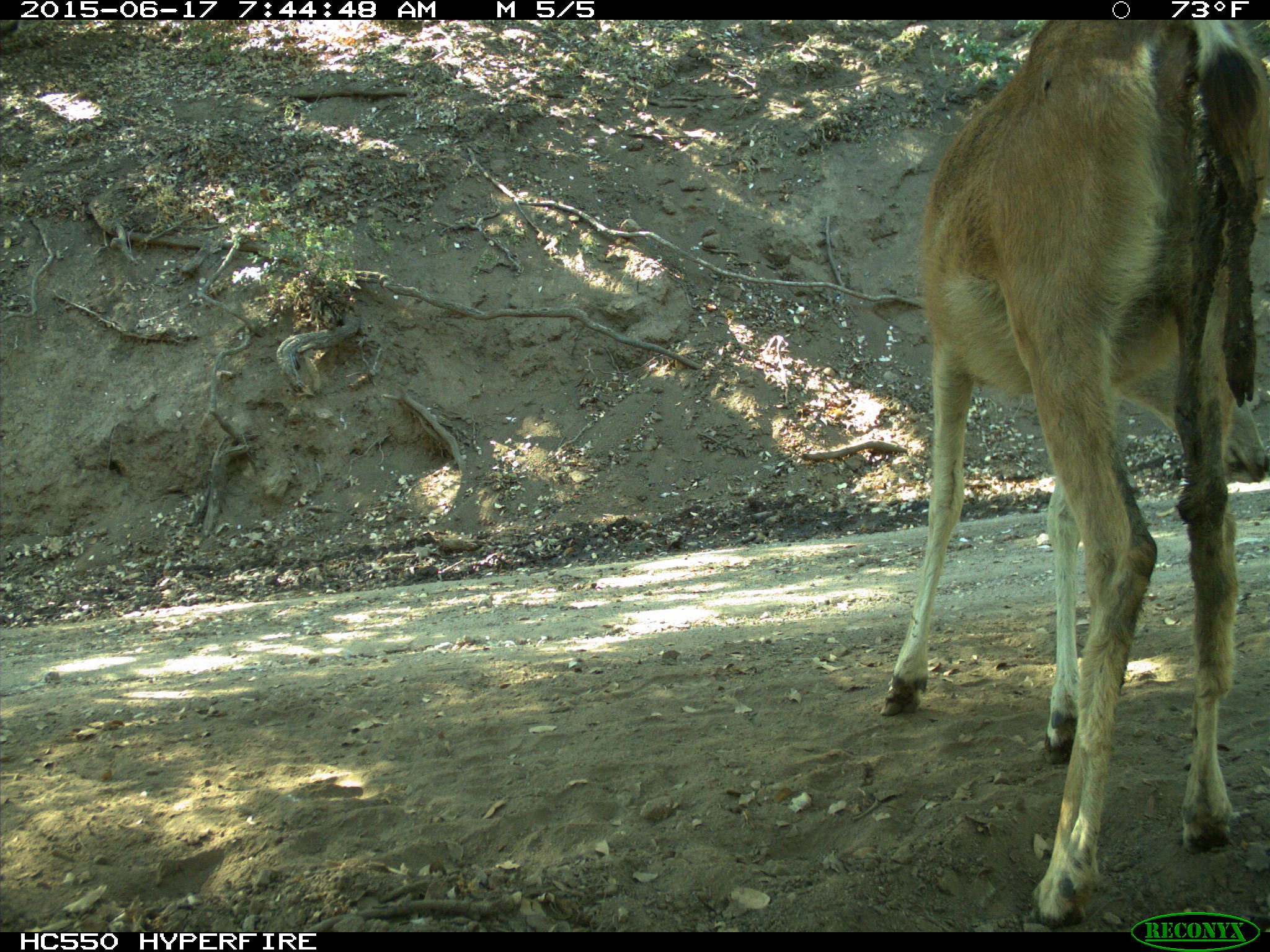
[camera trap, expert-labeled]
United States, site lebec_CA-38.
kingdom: Animalia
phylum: Chordata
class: Mammalia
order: Artiodactyla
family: Cervidae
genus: Odocoileus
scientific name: Odocoileus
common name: deer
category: unidentified deer